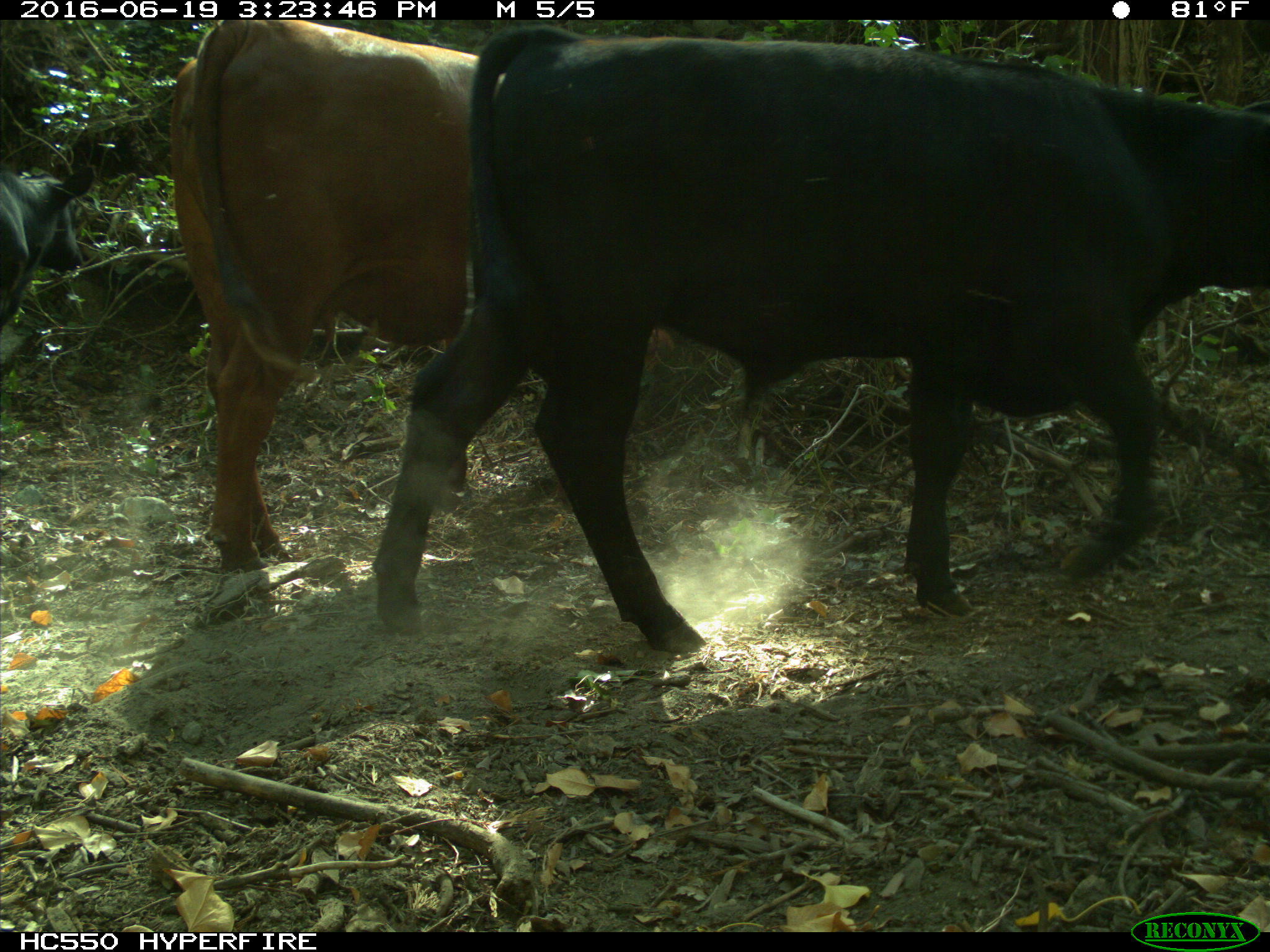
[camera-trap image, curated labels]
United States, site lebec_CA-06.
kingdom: Animalia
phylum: Chordata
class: Mammalia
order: Artiodactyla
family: Bovidae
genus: Bos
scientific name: Bos taurus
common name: domestic cow